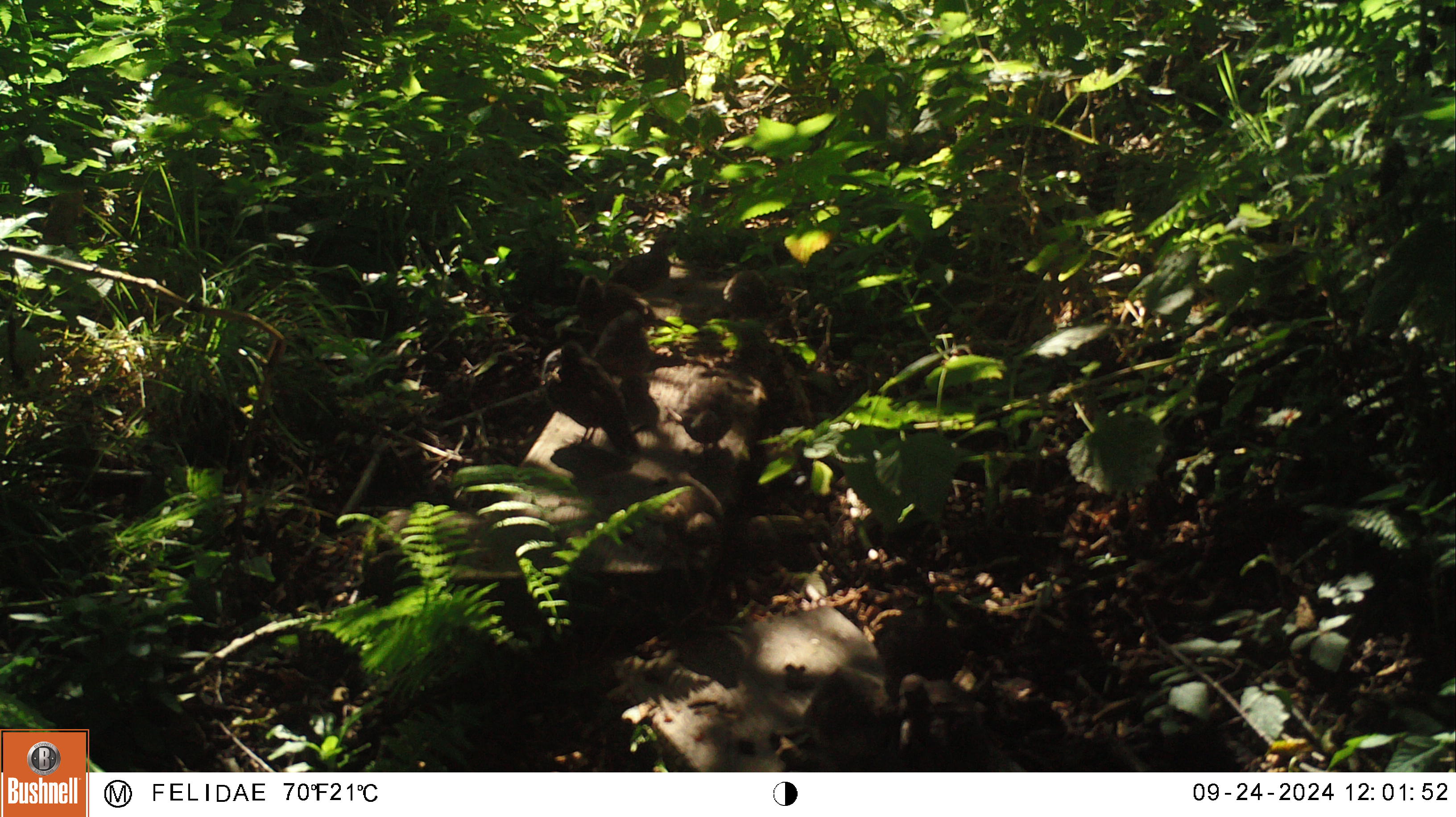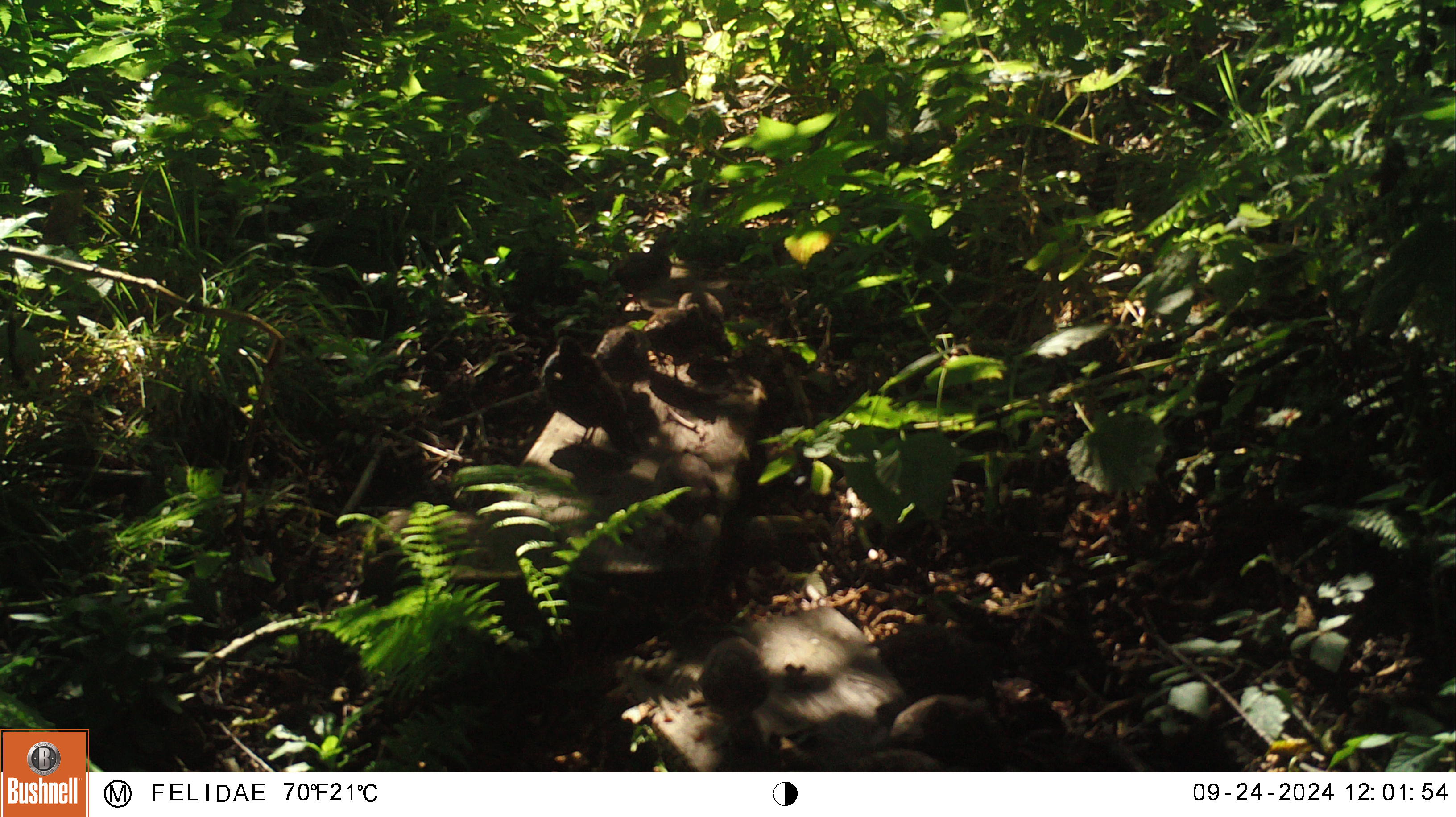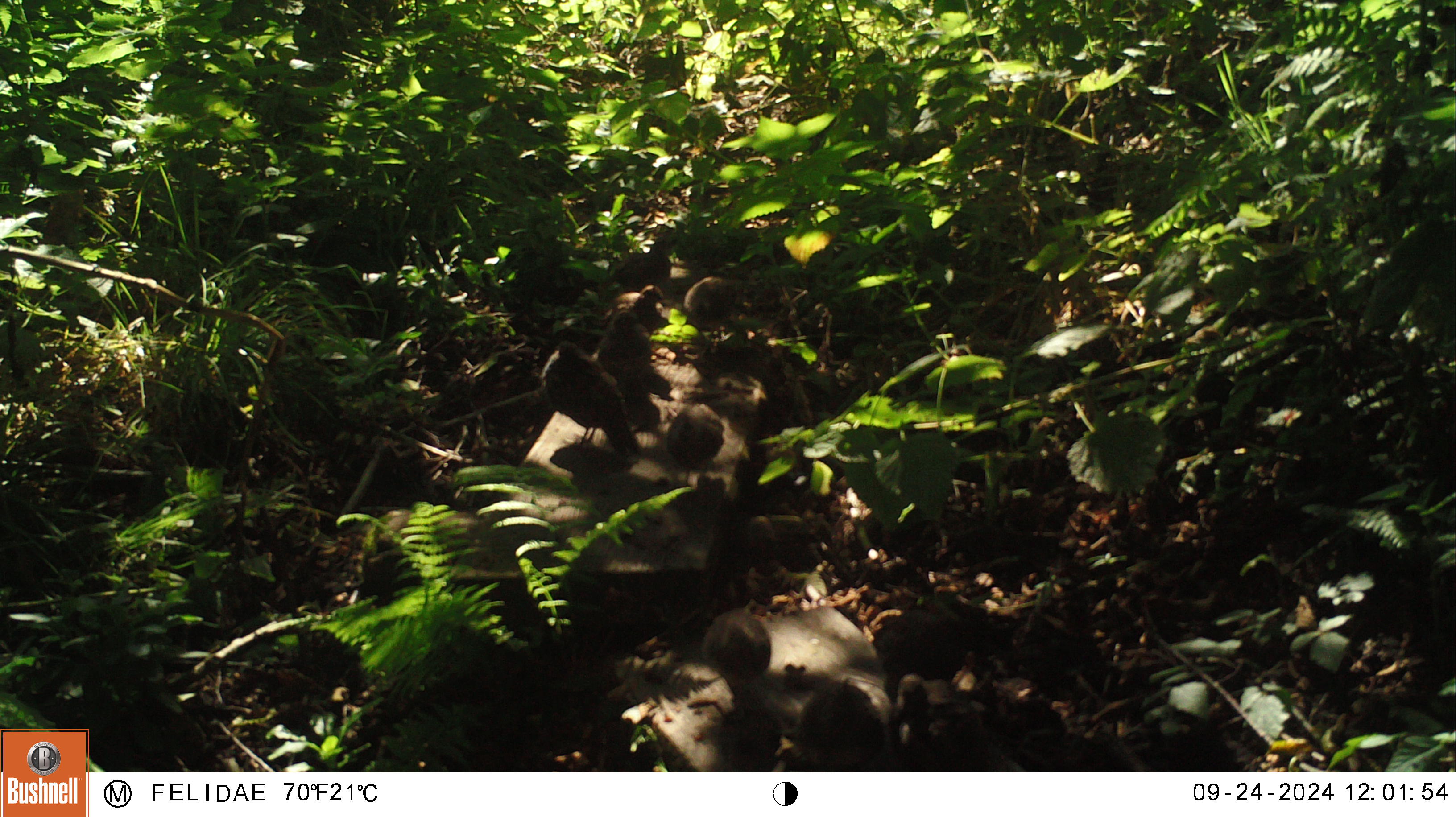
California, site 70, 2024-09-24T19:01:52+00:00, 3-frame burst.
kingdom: Animalia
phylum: Chordata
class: Aves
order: Galliformes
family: Odontophoridae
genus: Callipepla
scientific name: Callipepla californica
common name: california quail